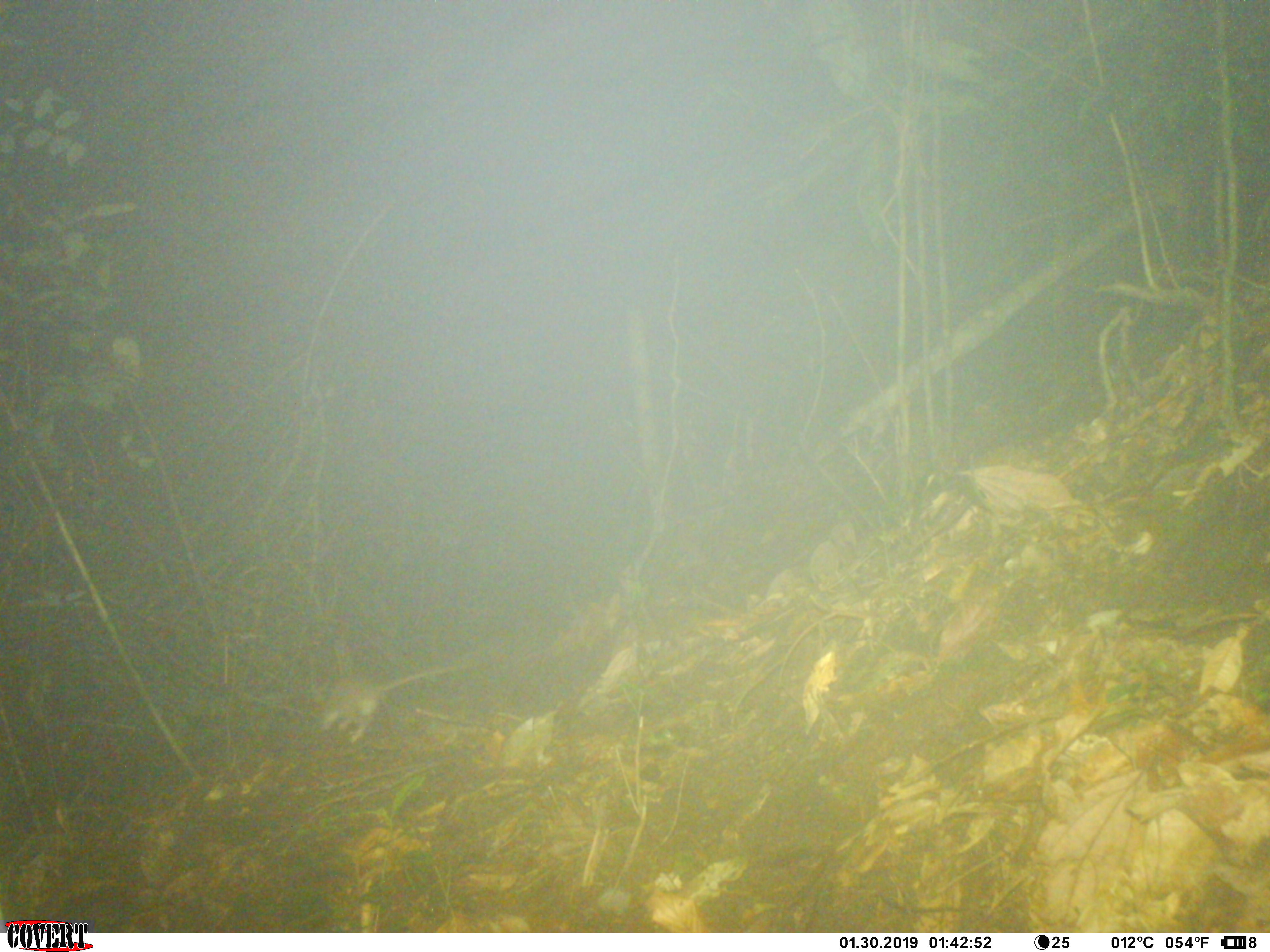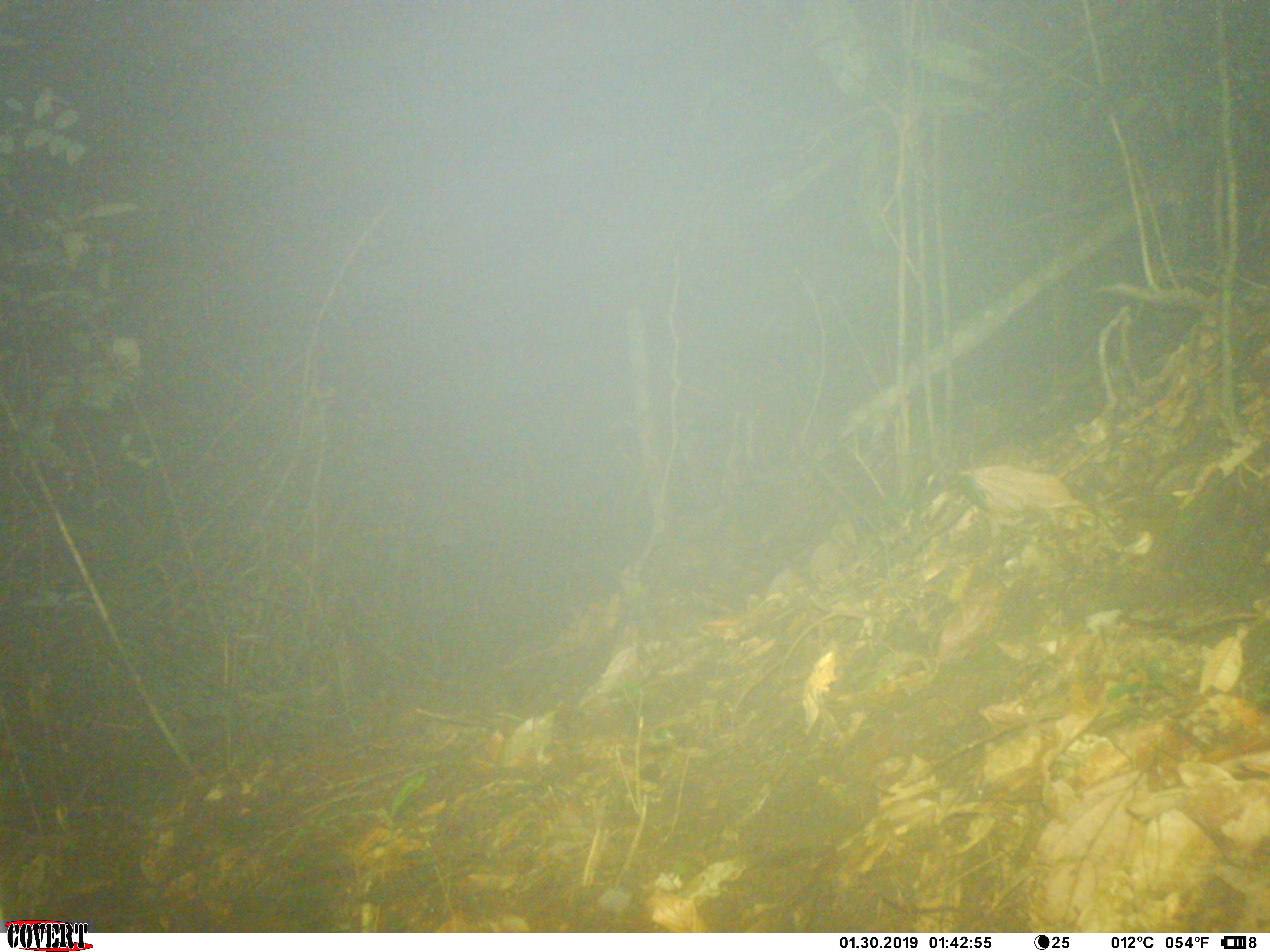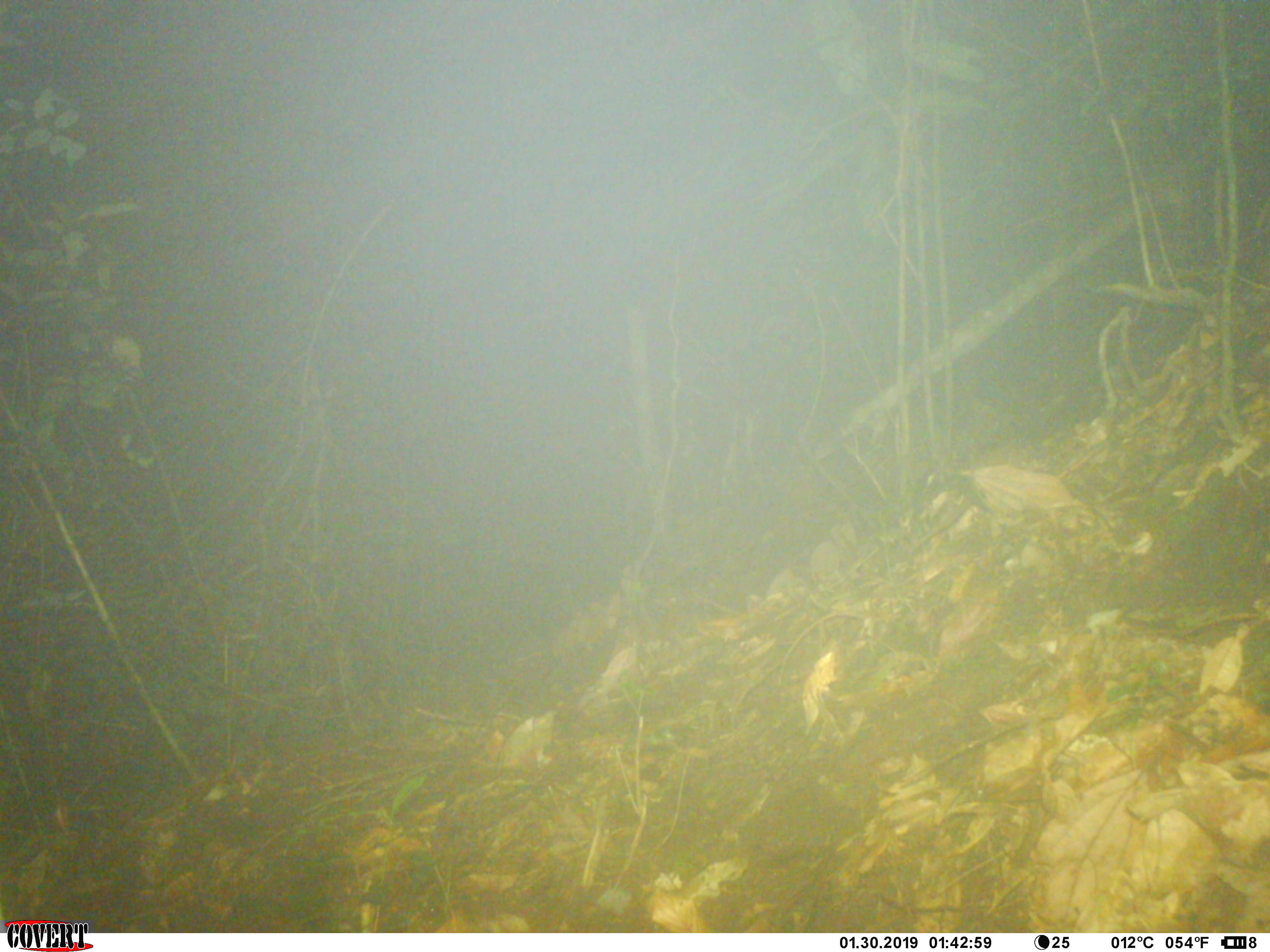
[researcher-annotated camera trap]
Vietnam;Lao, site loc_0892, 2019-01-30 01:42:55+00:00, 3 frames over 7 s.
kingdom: Animalia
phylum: Chordata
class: Mammalia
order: Rodentia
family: Muridae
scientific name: Muridae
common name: old-world mice and rats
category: unidentified murid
Unidentified murid (old-world mice and rats) (Muridae). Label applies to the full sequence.